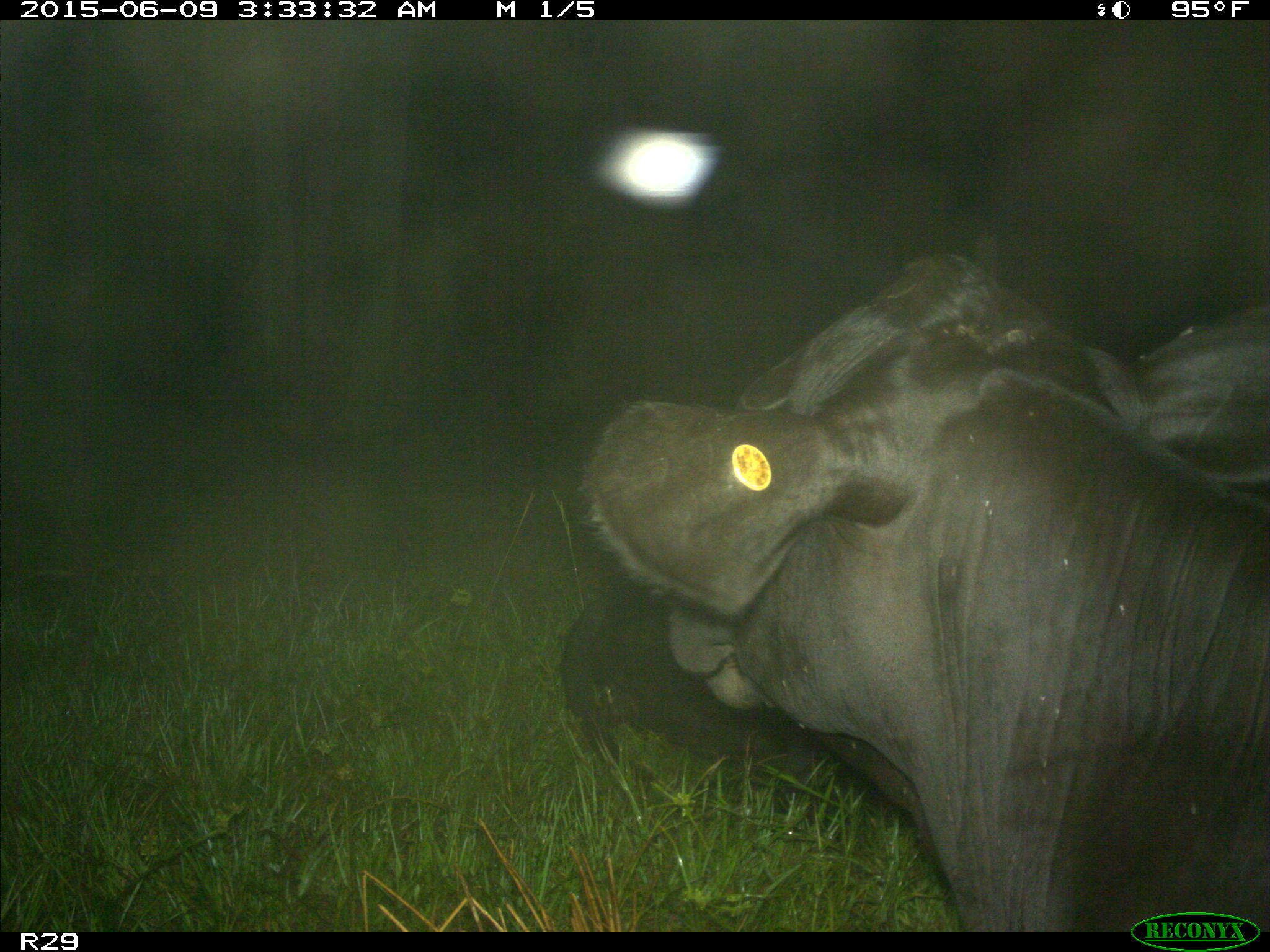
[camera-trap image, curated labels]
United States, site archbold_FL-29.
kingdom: Animalia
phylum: Chordata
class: Mammalia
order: Artiodactyla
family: Bovidae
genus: Bos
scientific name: Bos taurus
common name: domestic cow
Bos taurus (domestic cow).